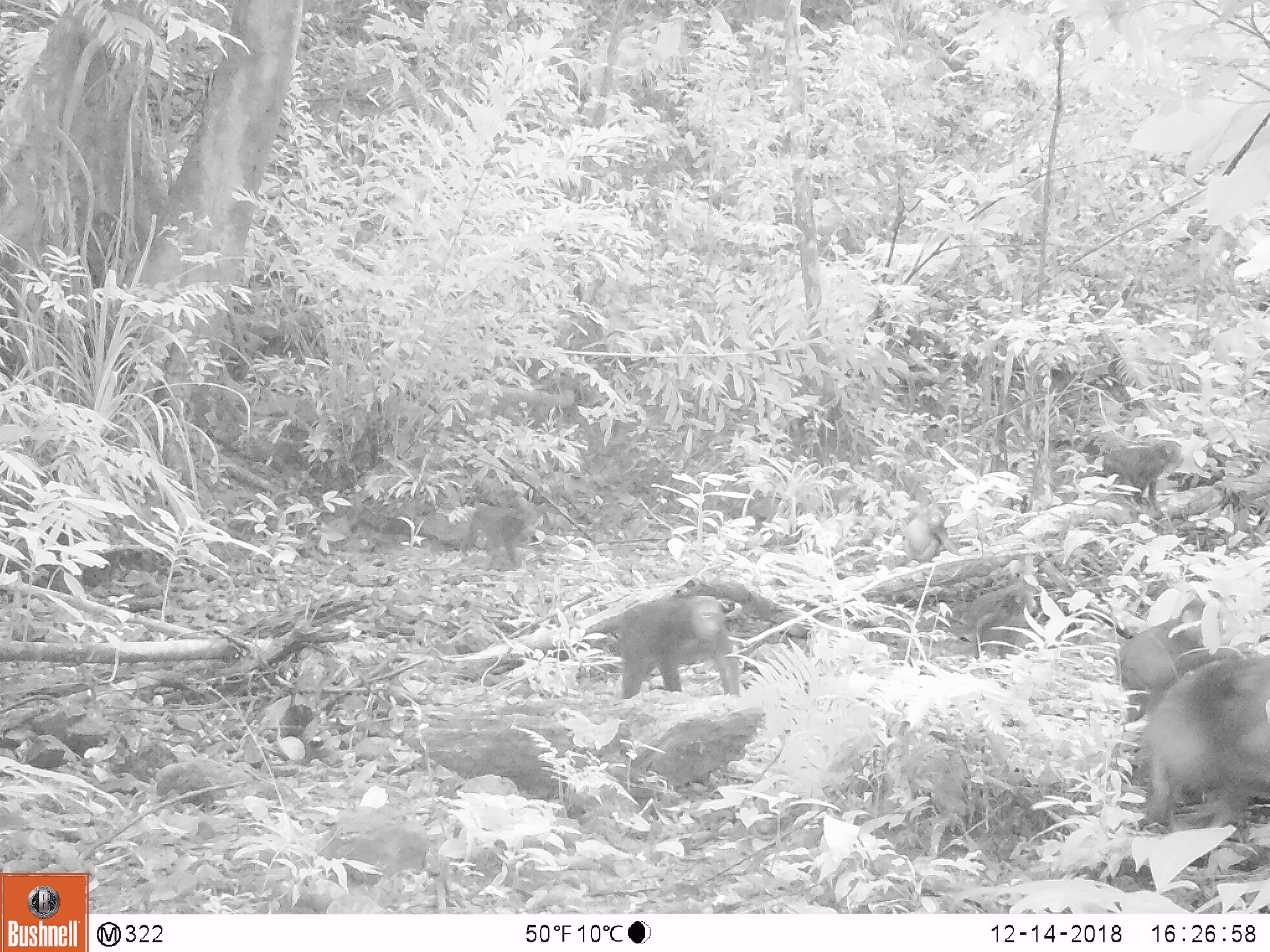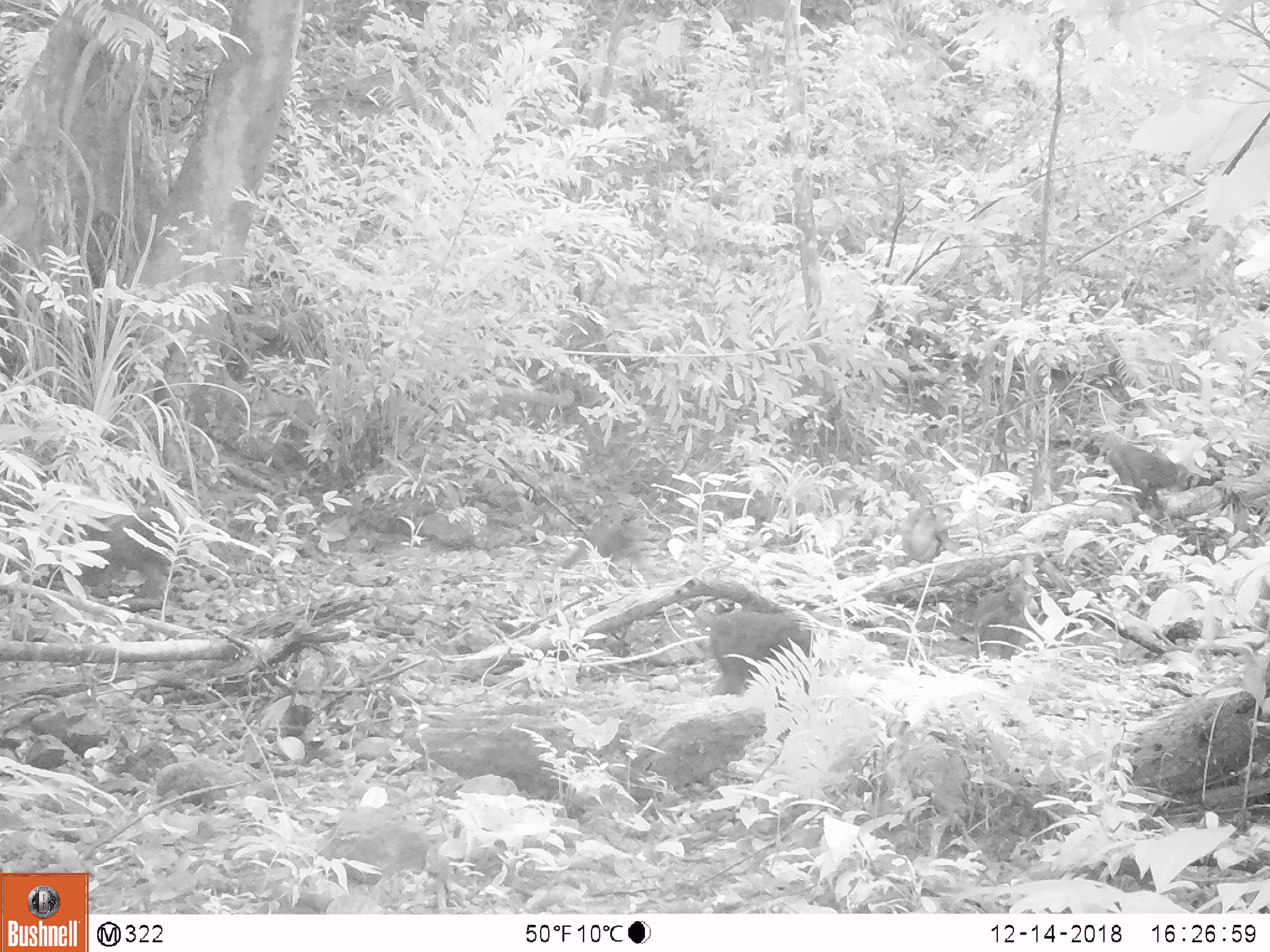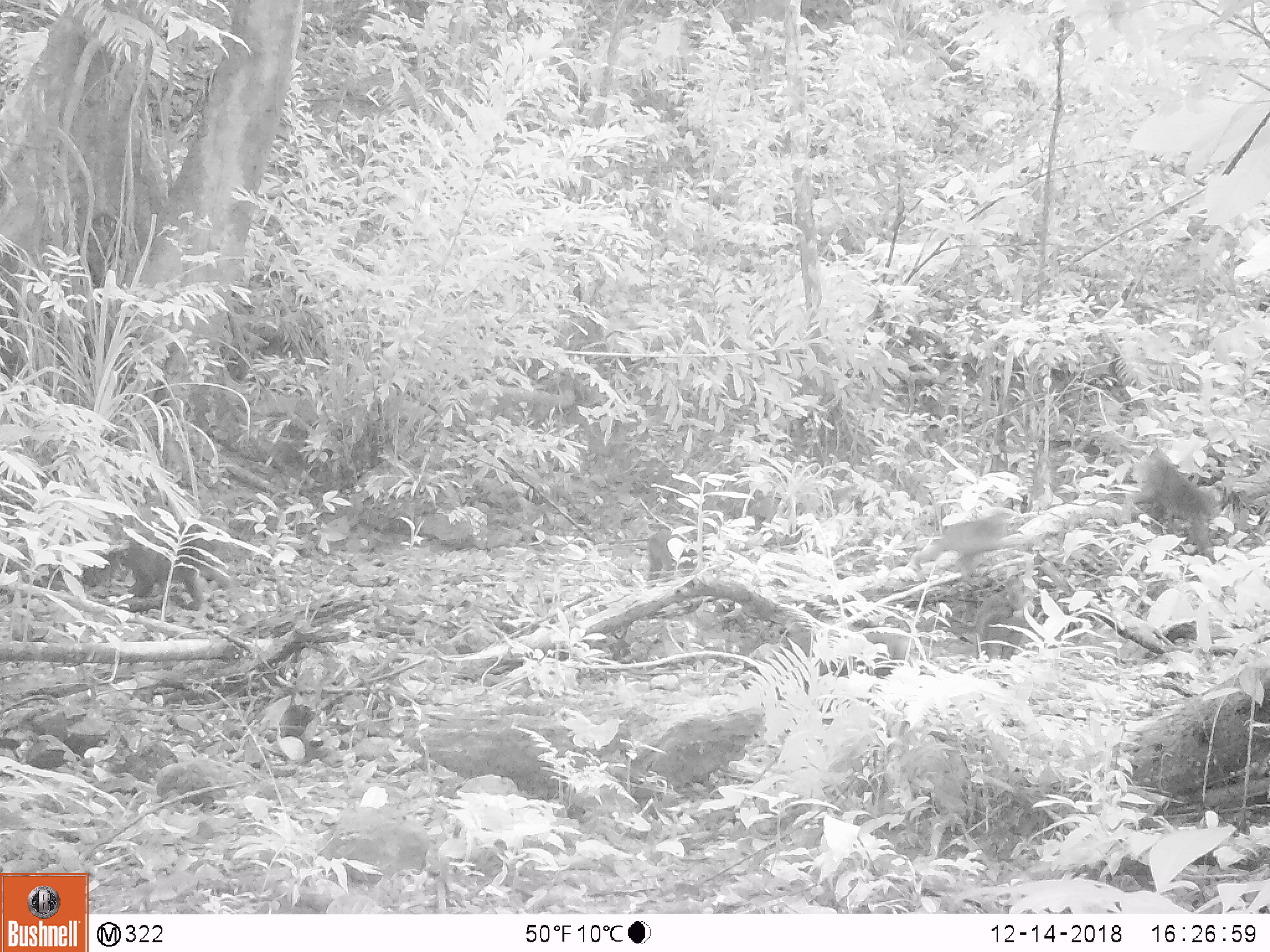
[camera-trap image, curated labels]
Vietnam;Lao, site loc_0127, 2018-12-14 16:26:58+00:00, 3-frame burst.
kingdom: Animalia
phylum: Chordata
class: Mammalia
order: Primates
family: Cercopithecidae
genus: Macaca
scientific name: Macaca arctoides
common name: stump-tailed macaque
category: stump tailed macaque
Stump tailed macaque (stump-tailed macaque) (Macaca arctoides). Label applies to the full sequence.